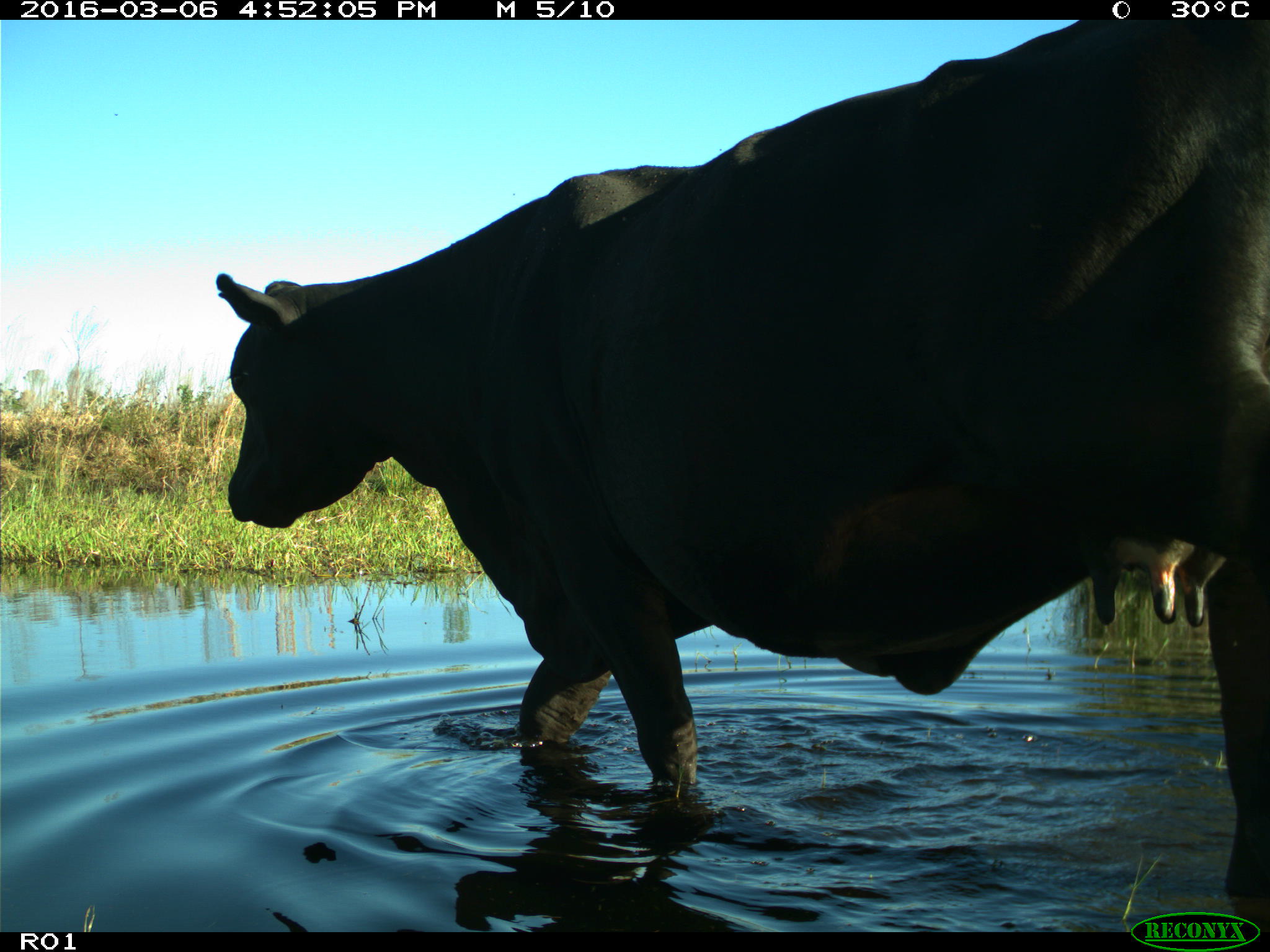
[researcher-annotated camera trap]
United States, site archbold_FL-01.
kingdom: Animalia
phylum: Chordata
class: Mammalia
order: Artiodactyla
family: Bovidae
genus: Bos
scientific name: Bos taurus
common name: domestic cow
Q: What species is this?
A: Bos taurus (domestic cow).